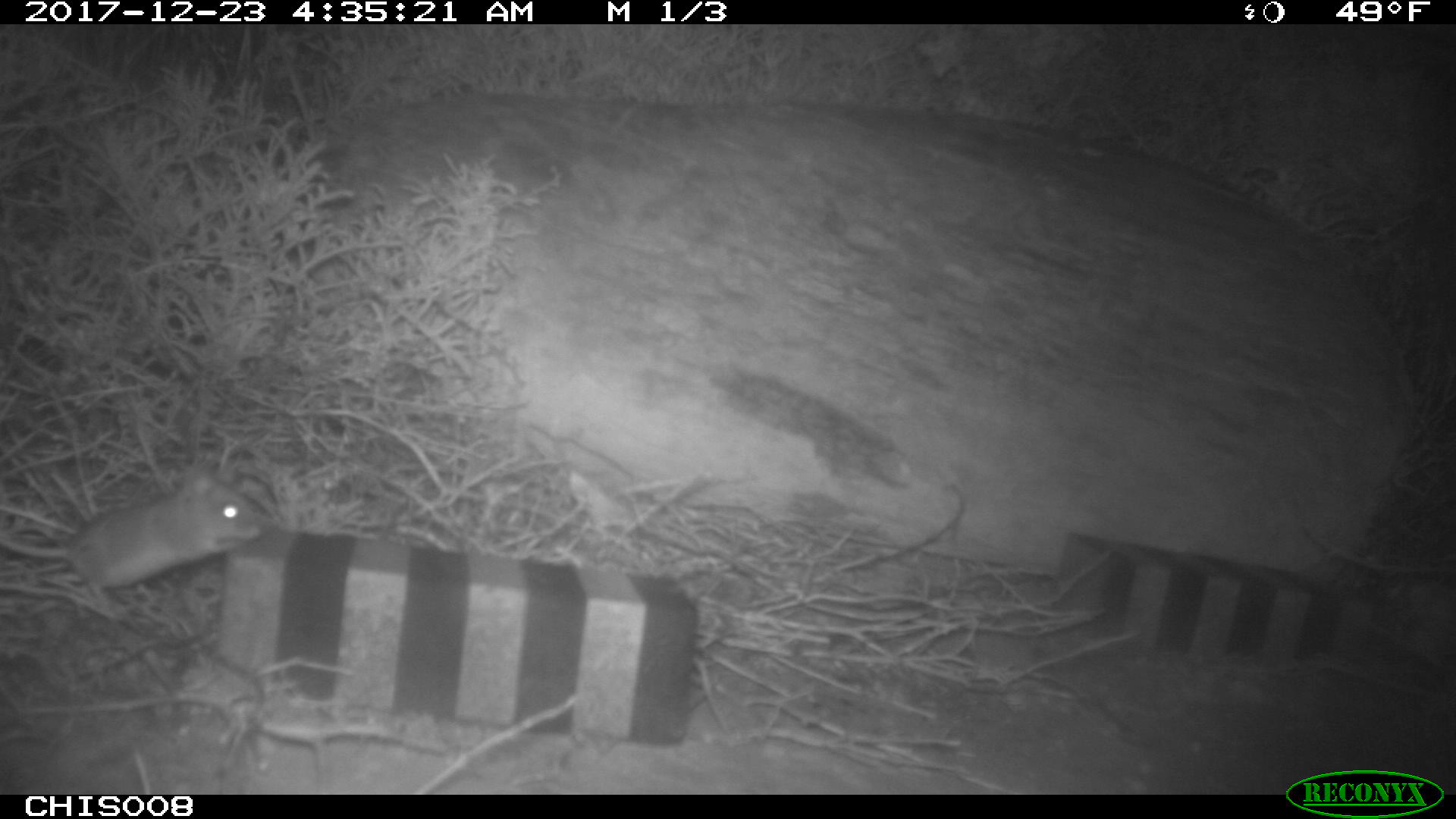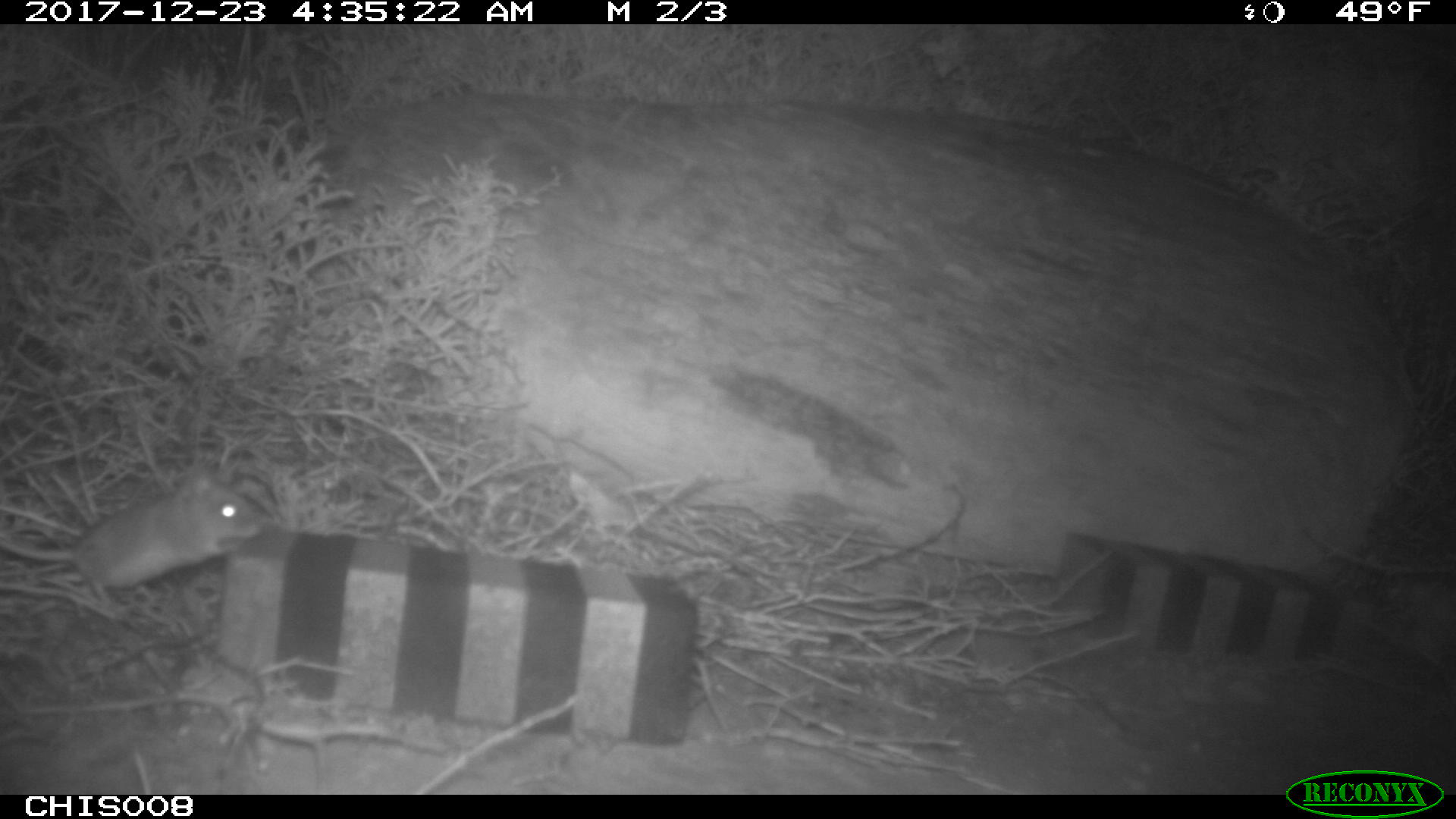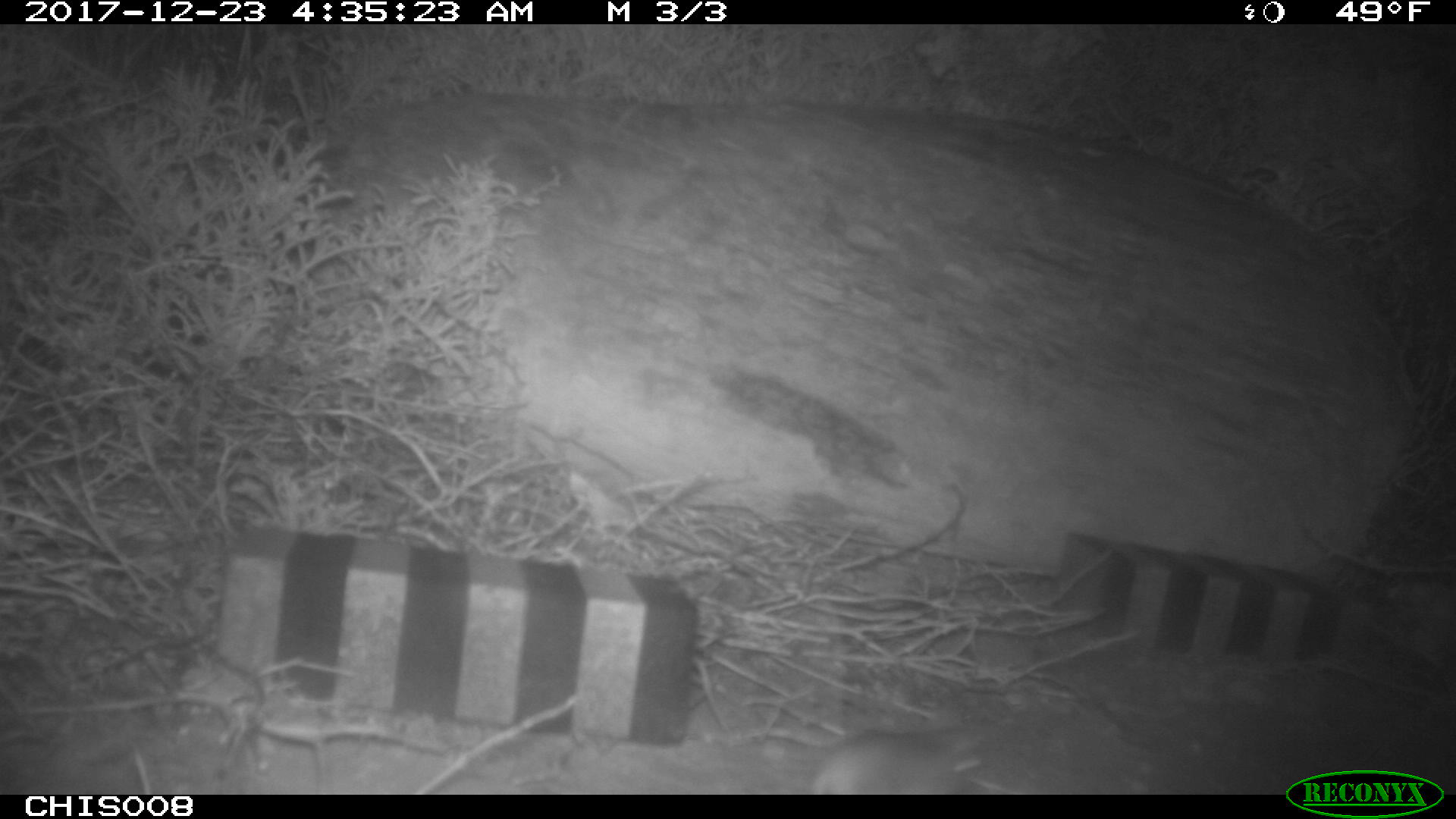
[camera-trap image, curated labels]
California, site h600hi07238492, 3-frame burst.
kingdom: Animalia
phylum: Chordata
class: Mammalia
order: Rodentia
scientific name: Rodentia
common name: rodent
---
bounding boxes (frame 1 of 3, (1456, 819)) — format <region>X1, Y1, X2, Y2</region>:
rodent: <region>0, 466, 278, 611</region>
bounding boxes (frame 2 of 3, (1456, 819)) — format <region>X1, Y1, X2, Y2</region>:
rodent: <region>0, 471, 268, 611</region>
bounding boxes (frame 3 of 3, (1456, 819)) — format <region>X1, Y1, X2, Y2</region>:
rodent: <region>805, 730, 965, 794</region>